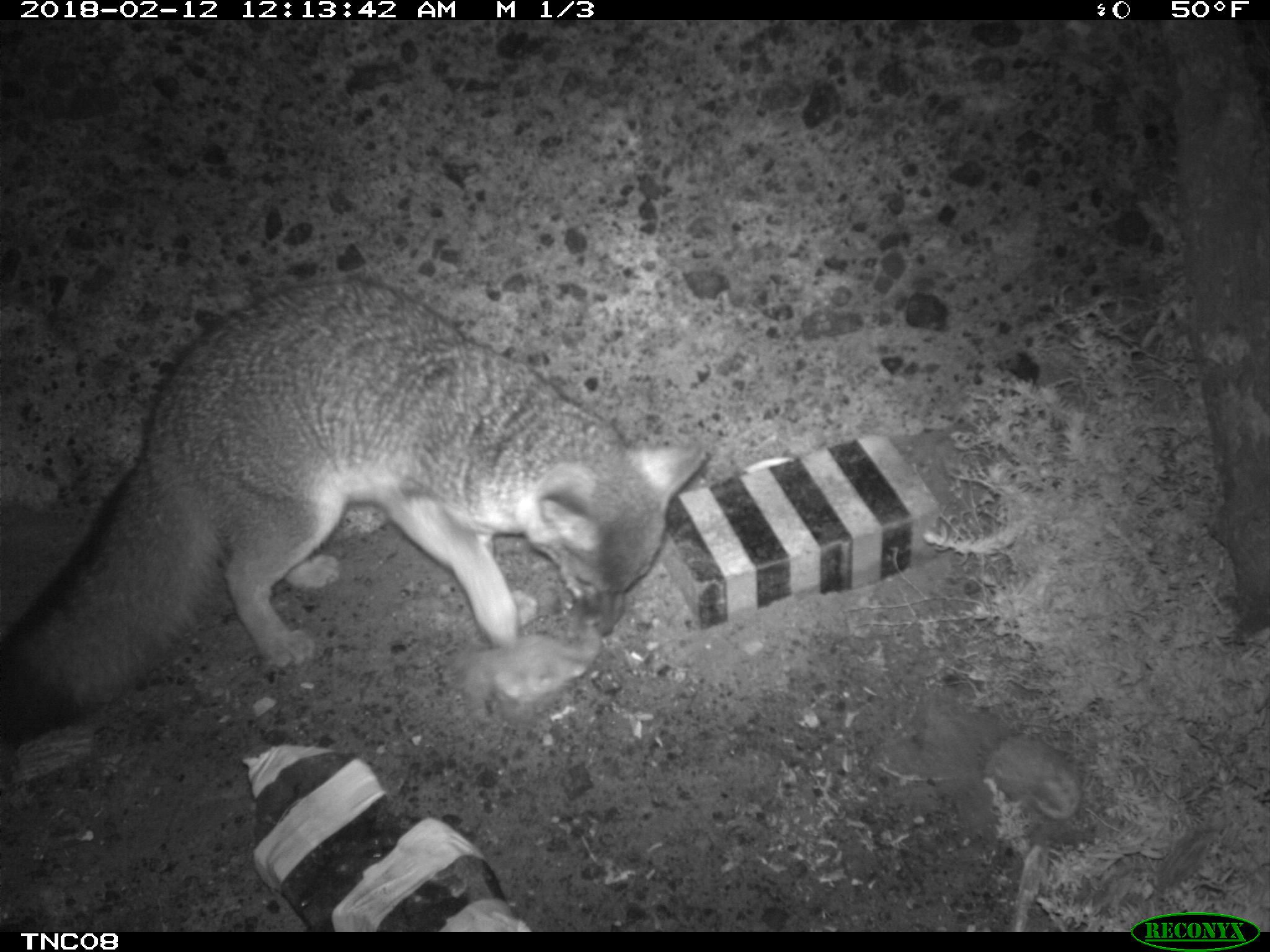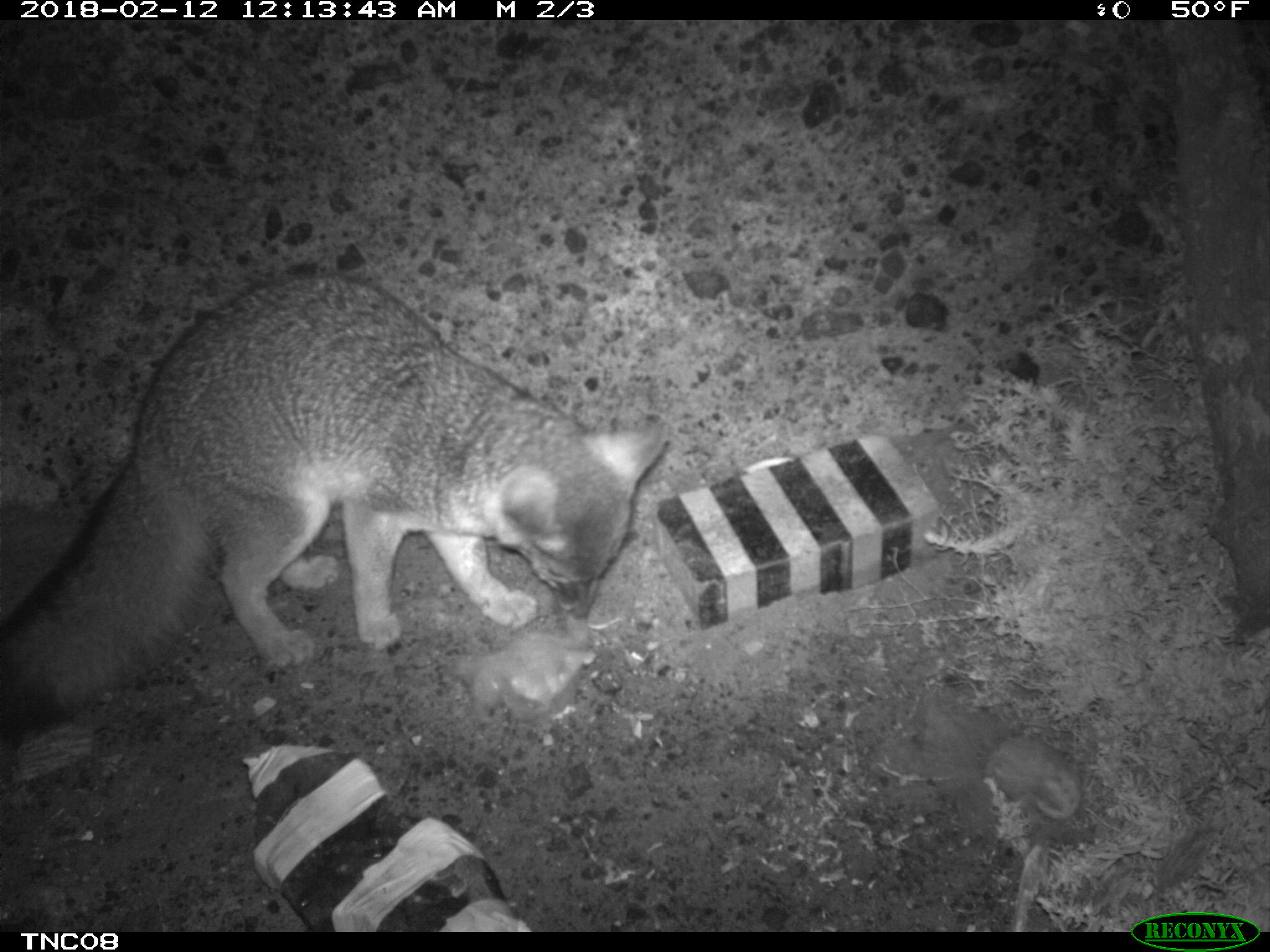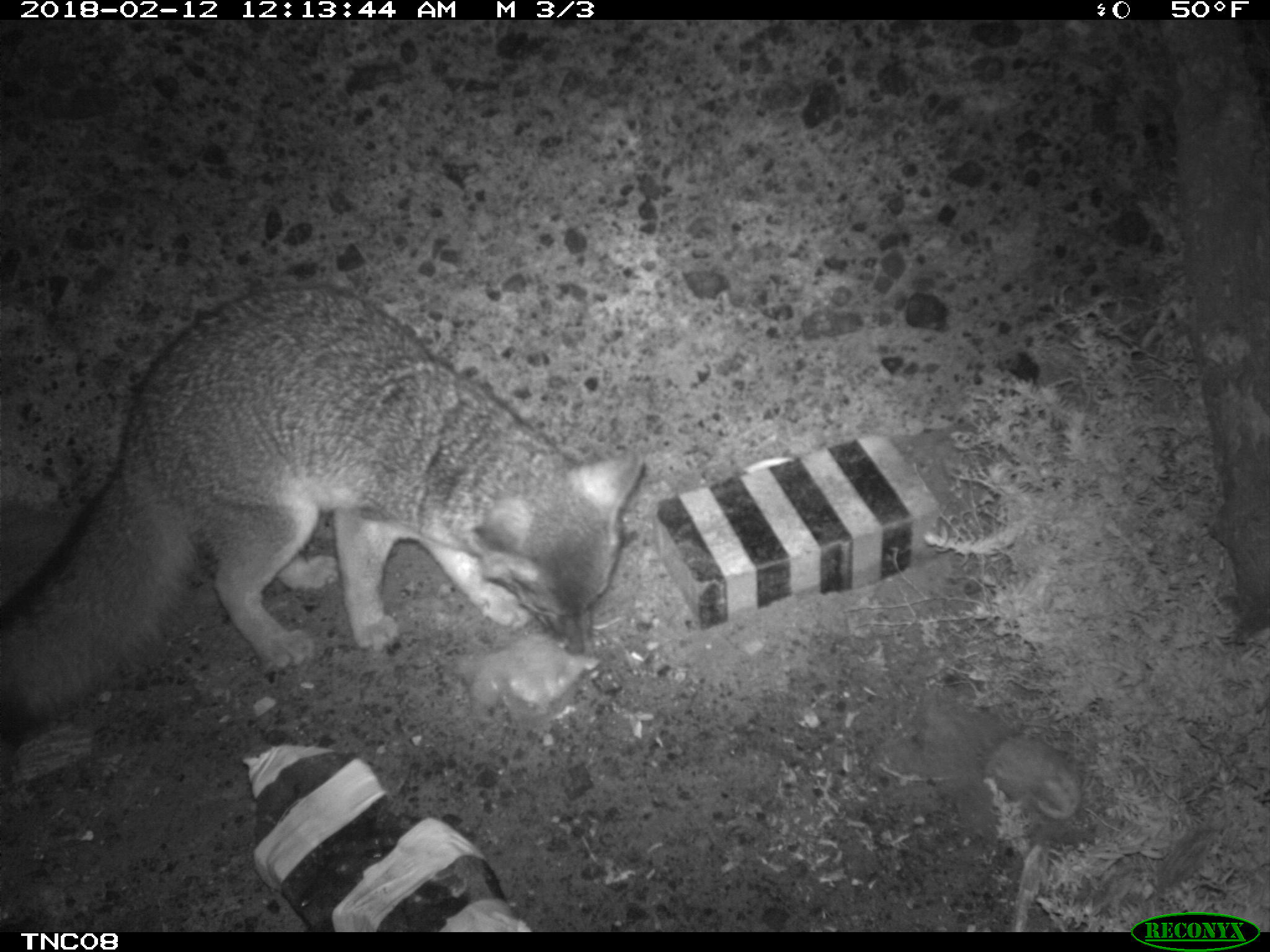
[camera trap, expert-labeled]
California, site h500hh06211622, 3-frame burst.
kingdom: Animalia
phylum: Chordata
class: Mammalia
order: Carnivora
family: Canidae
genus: Urocyon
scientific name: Urocyon littoralis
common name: island fox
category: fox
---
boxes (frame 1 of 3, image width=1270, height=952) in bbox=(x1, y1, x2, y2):
fox: bbox=(0, 281, 706, 741)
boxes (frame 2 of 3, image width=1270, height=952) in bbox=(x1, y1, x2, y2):
fox: bbox=(0, 268, 667, 741)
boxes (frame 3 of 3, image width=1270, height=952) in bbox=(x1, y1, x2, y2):
fox: bbox=(0, 287, 647, 743)